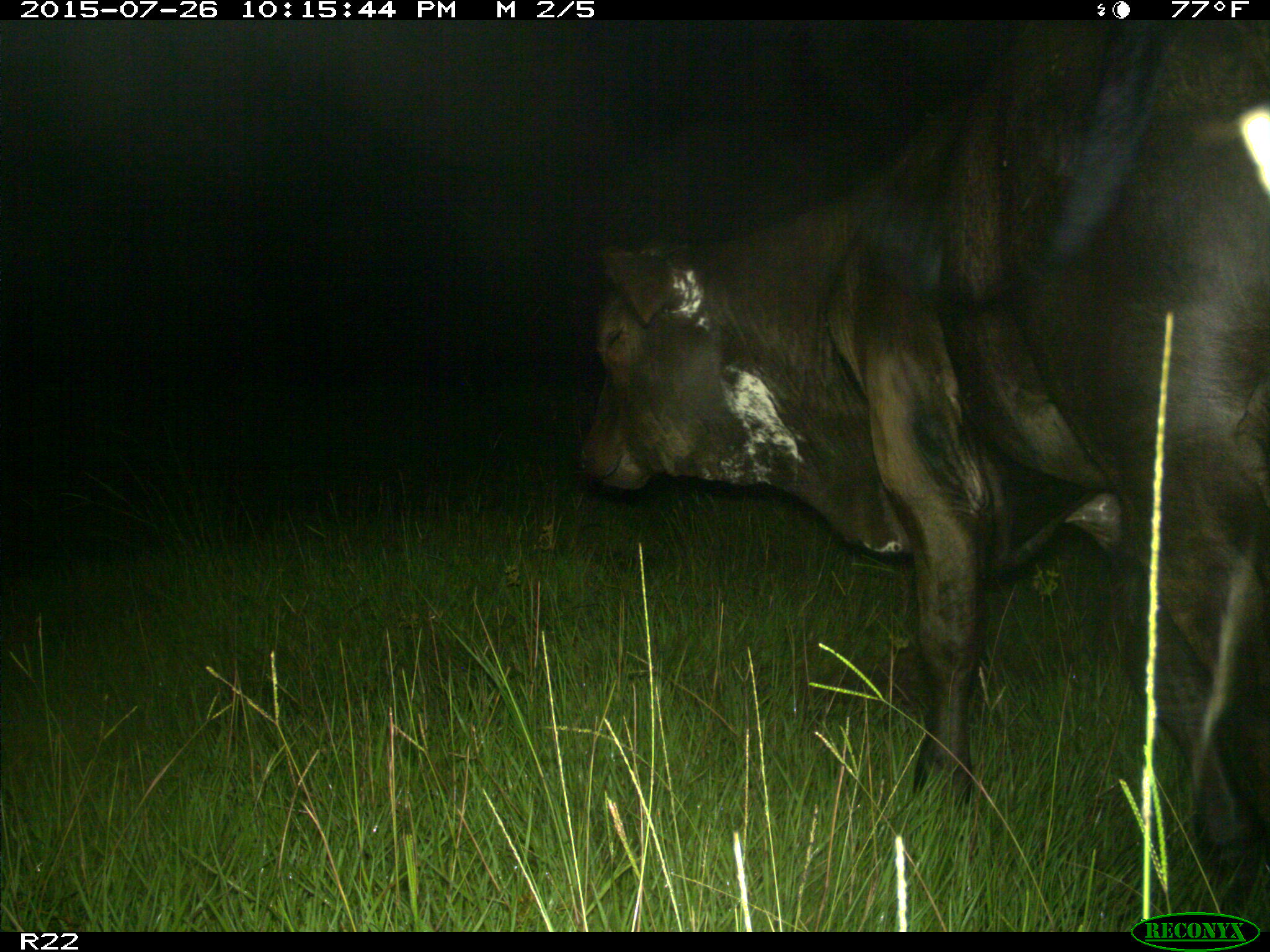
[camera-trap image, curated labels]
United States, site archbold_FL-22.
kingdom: Animalia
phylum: Chordata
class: Mammalia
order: Artiodactyla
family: Bovidae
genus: Bos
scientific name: Bos taurus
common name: domestic cow